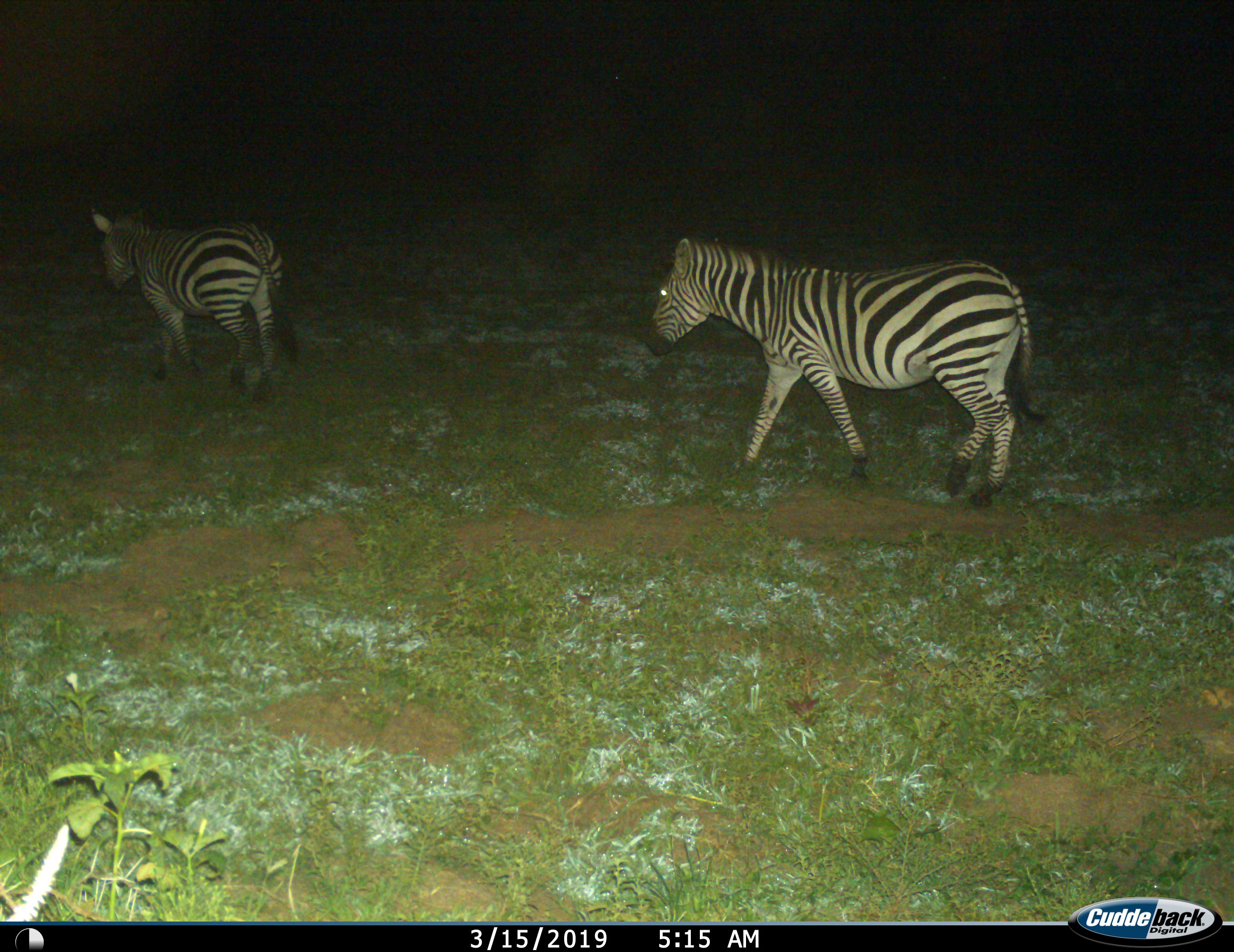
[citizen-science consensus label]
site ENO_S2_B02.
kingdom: Animalia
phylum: Chordata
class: Mammalia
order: Perissodactyla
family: Equidae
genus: Equus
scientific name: Equus quagga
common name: plains zebra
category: zebraplains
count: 2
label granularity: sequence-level